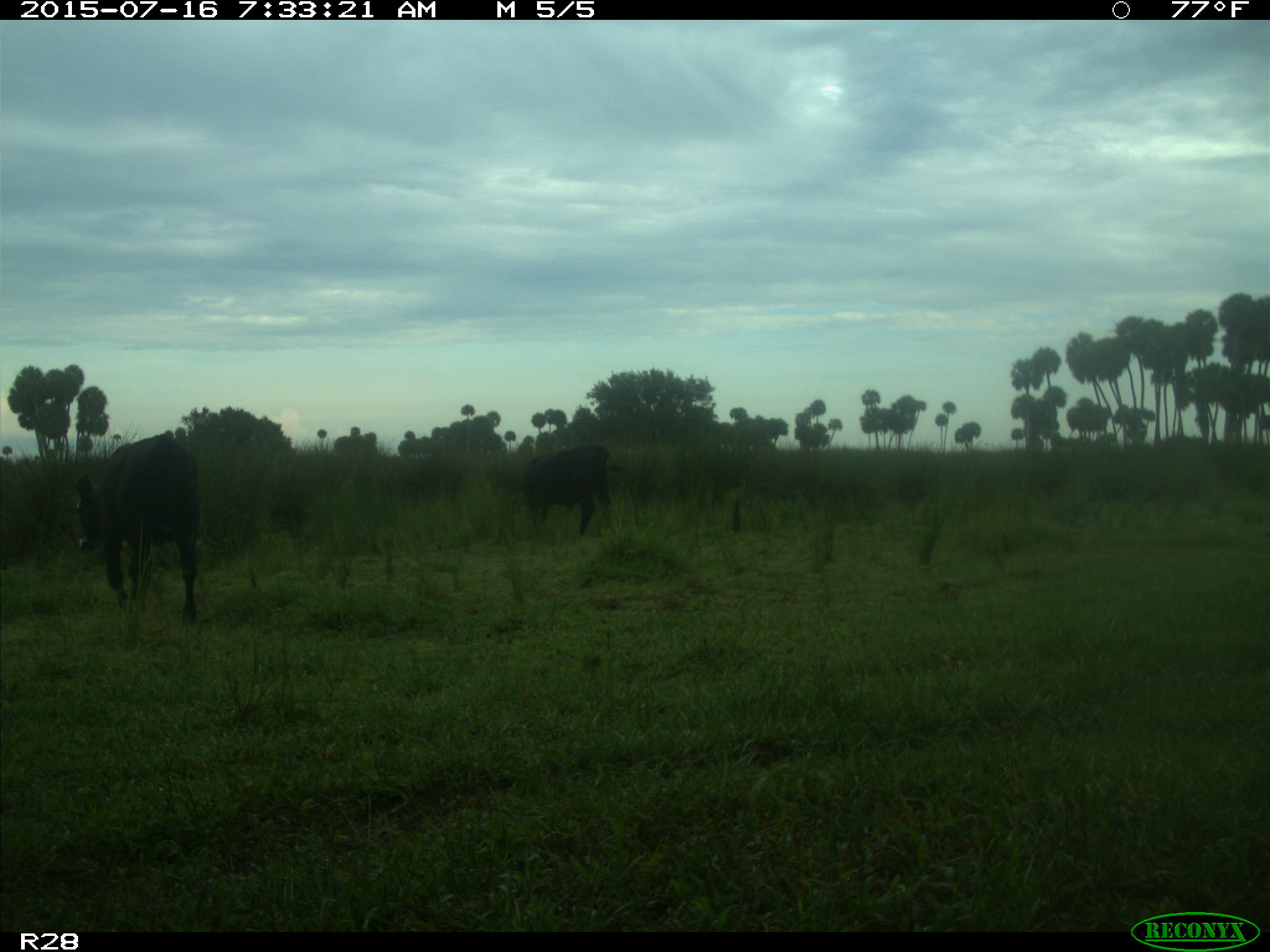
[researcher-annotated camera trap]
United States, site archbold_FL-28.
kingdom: Animalia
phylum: Chordata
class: Mammalia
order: Artiodactyla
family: Bovidae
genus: Bos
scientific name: Bos taurus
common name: domestic cow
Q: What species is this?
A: Bos taurus (domestic cow).